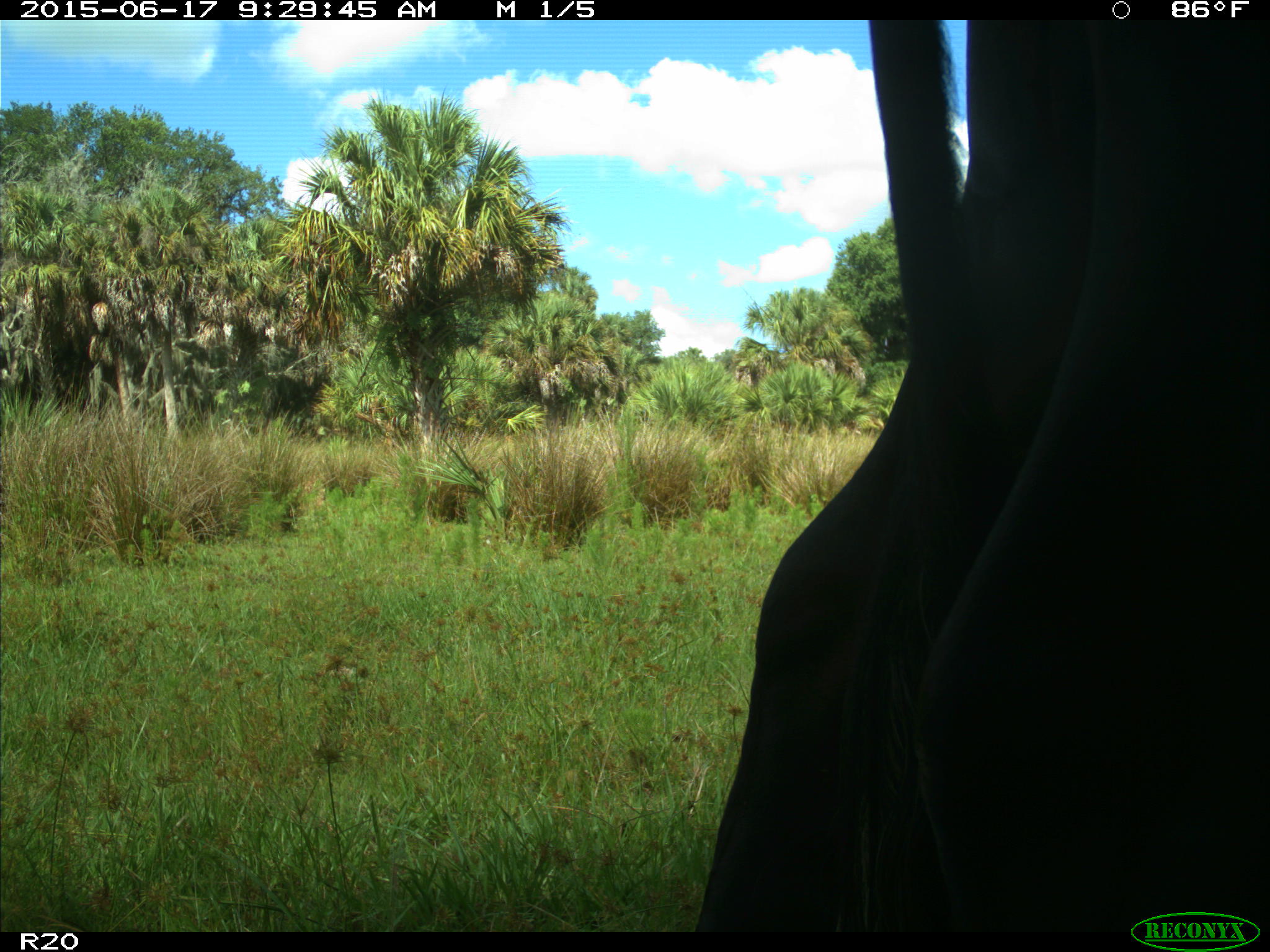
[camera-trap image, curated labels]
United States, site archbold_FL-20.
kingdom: Animalia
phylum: Chordata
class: Mammalia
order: Artiodactyla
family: Bovidae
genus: Bos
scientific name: Bos taurus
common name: domestic cow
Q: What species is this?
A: Bos taurus (domestic cow).